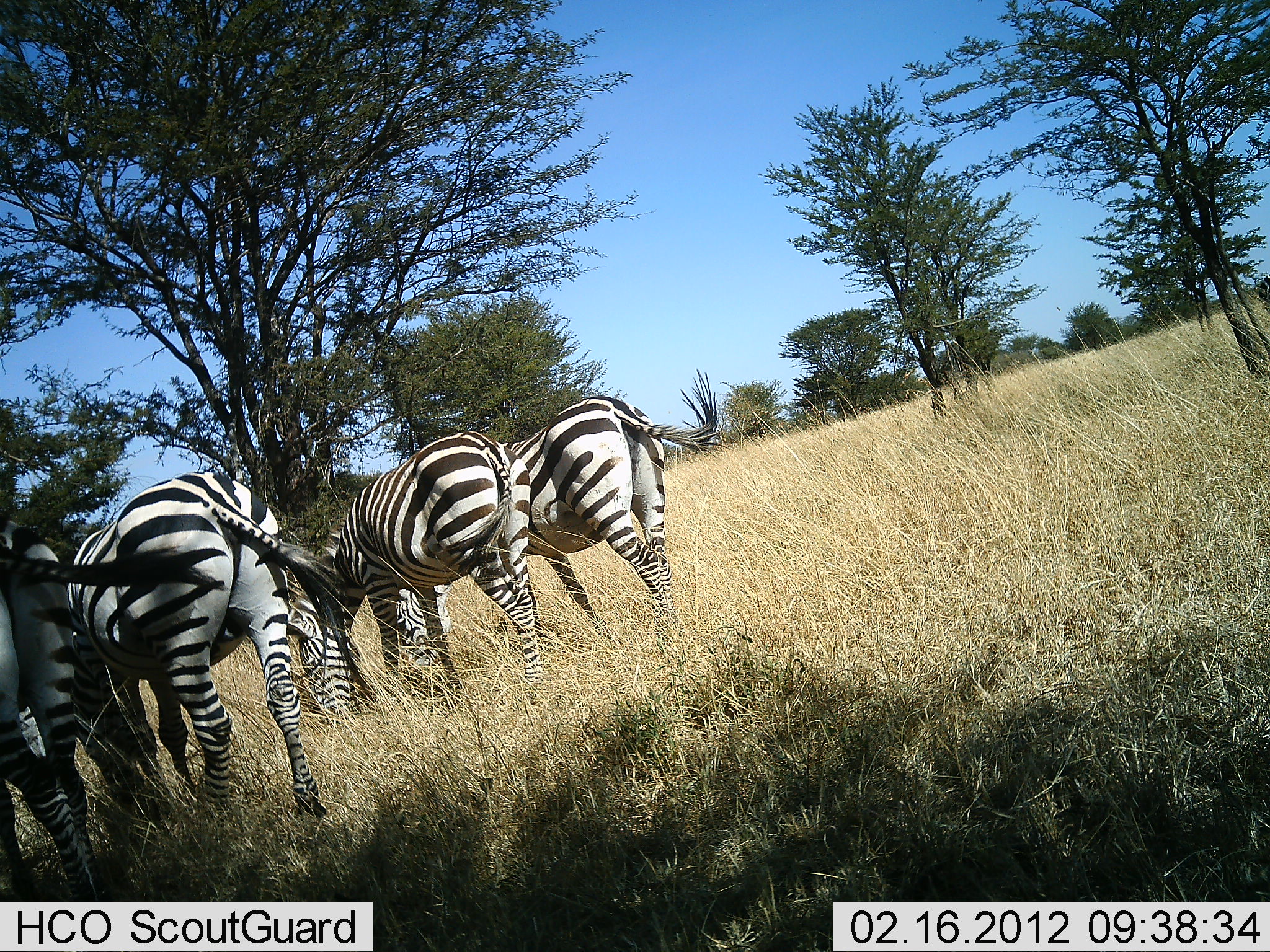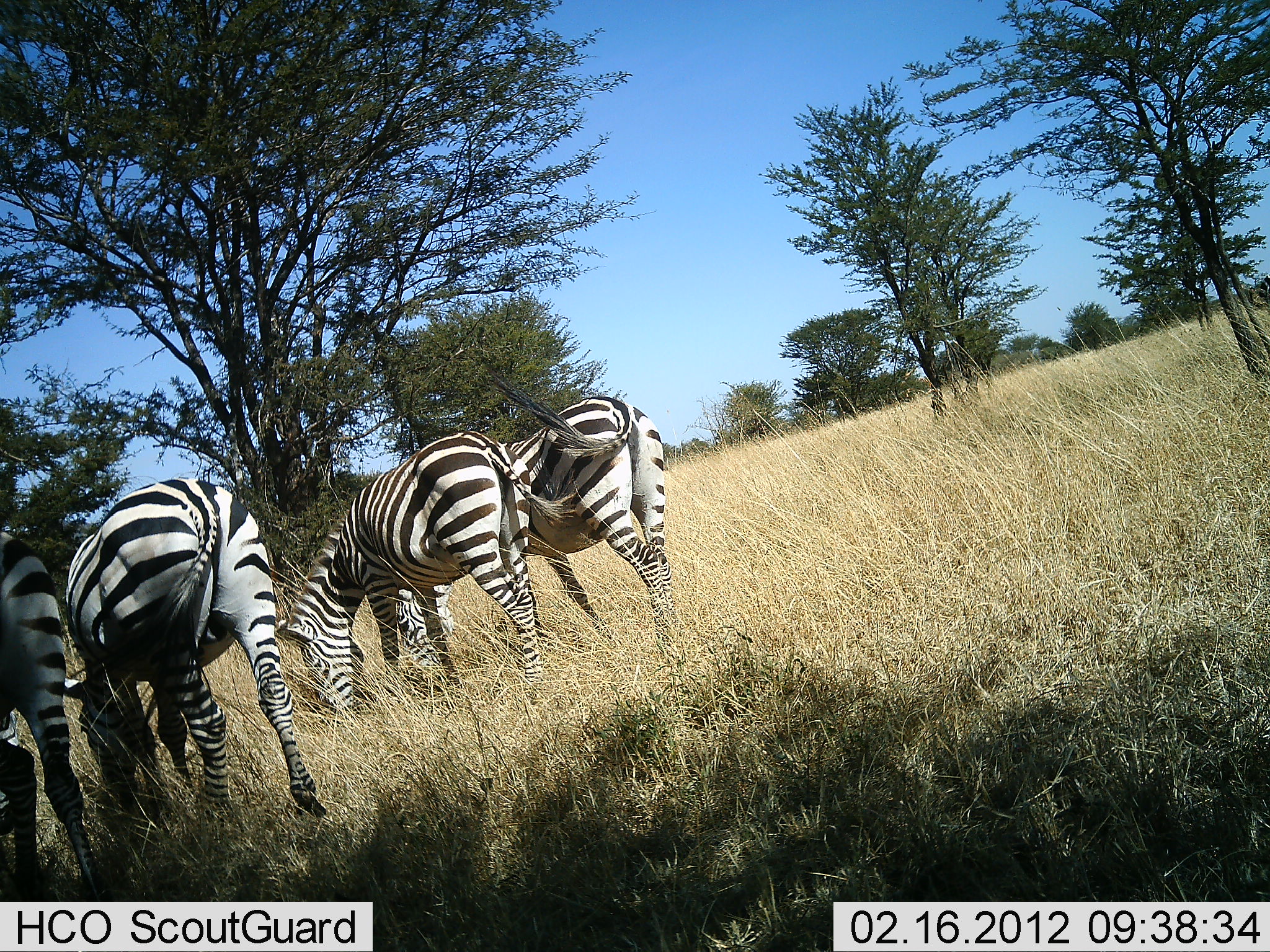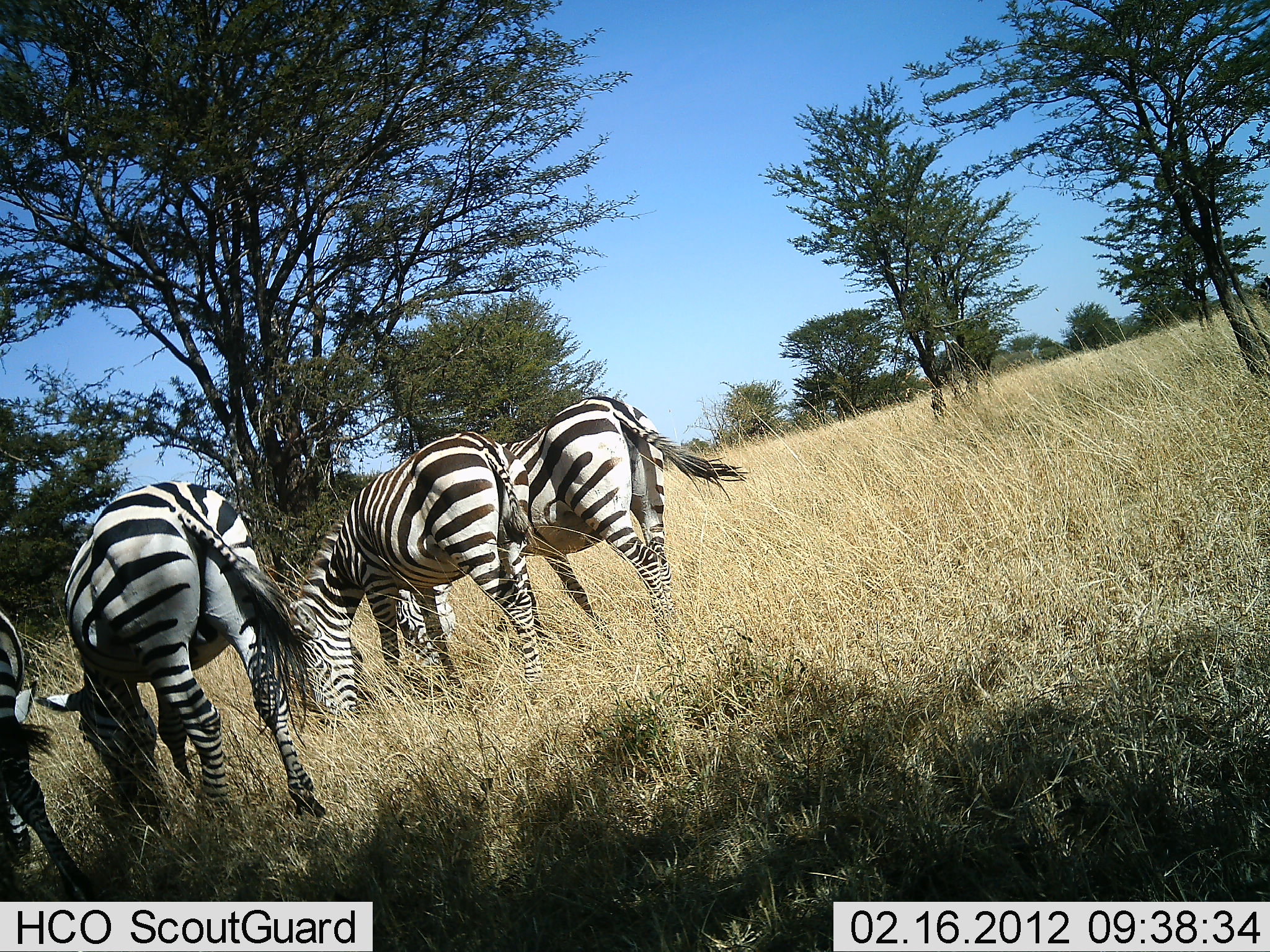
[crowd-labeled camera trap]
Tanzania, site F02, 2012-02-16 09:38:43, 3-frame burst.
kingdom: Animalia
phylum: Chordata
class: Mammalia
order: Perissodactyla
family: Equidae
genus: Equus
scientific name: Equus quagga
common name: plains zebra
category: zebra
Zebra (plains zebra) (Equus quagga), count 4. Behavior (volunteer vote fractions): standing 25%, resting 0%, moving 0%, interacting 0%. Young present (vote fraction): 0%. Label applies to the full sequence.